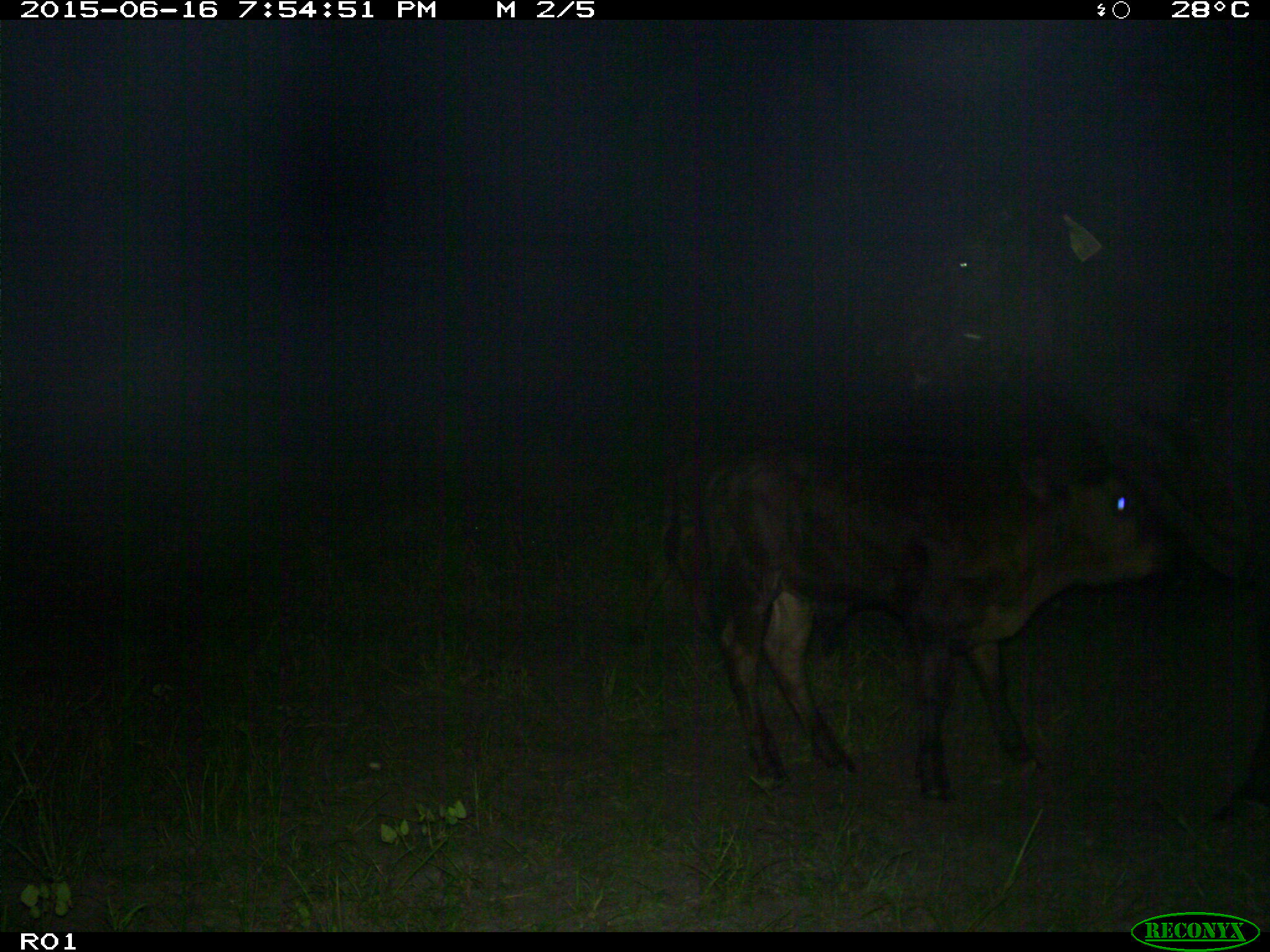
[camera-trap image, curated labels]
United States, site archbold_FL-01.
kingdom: Animalia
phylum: Chordata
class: Mammalia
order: Artiodactyla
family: Bovidae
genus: Bos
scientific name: Bos taurus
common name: domestic cow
Bos taurus (domestic cow).